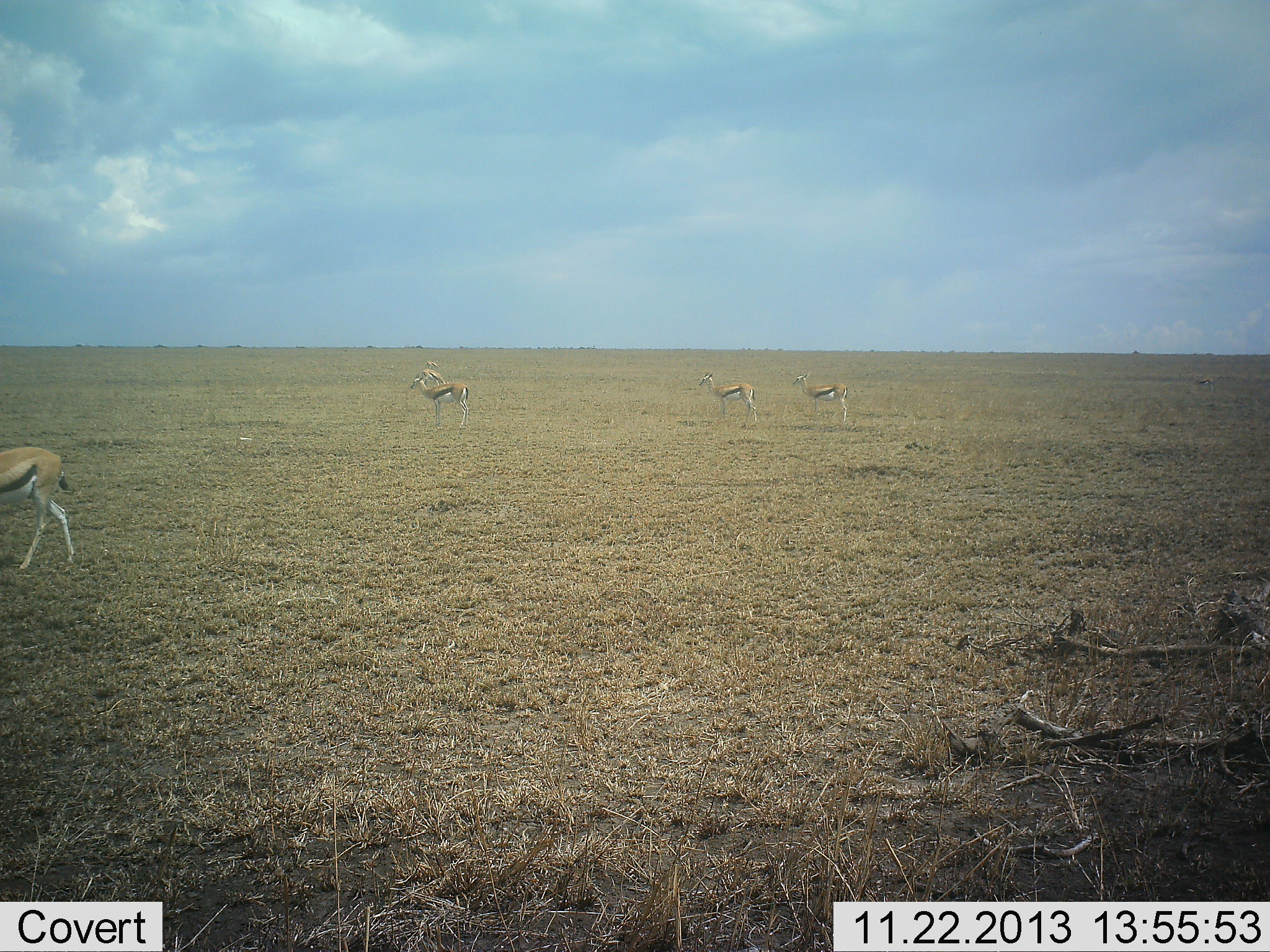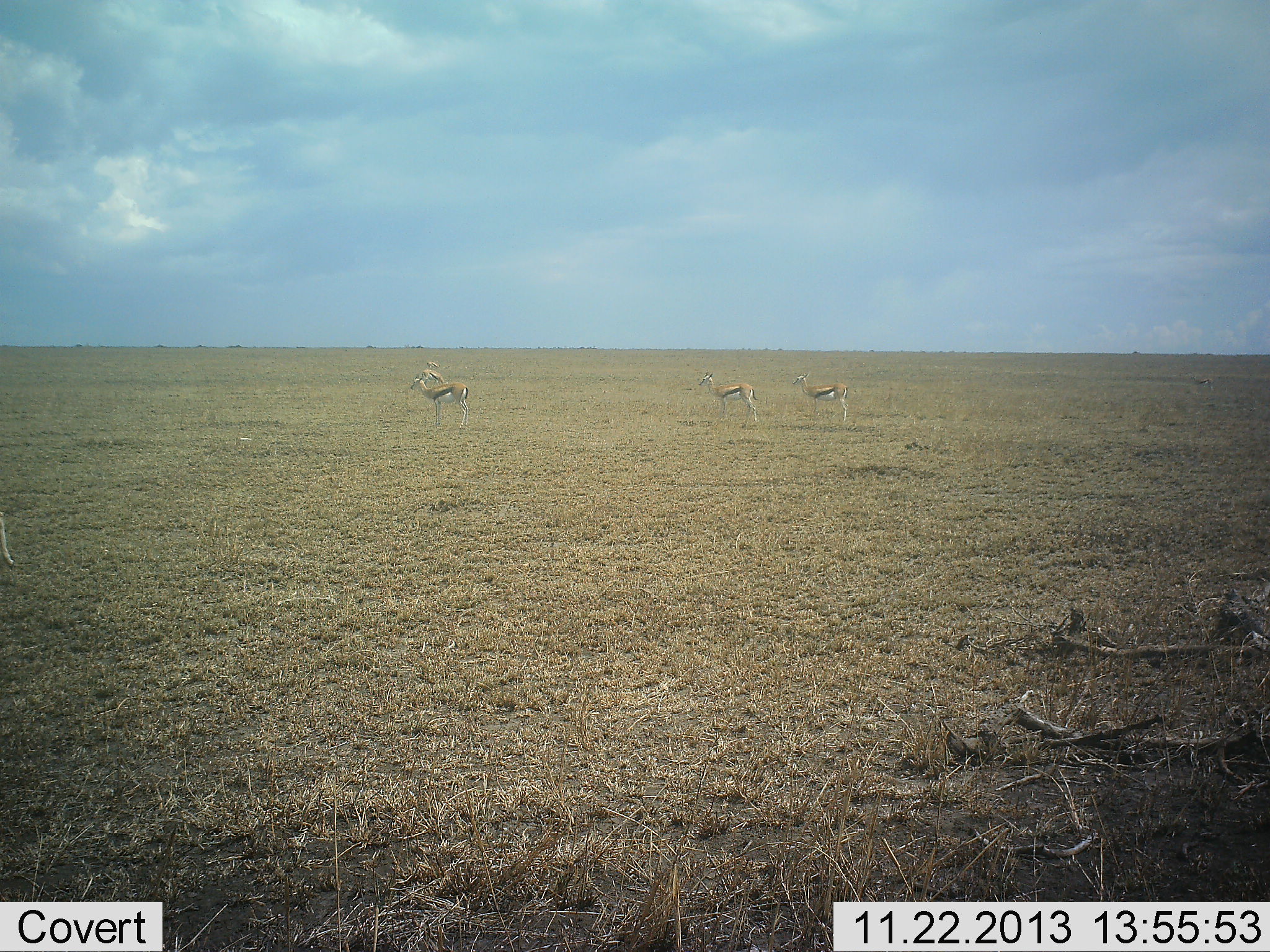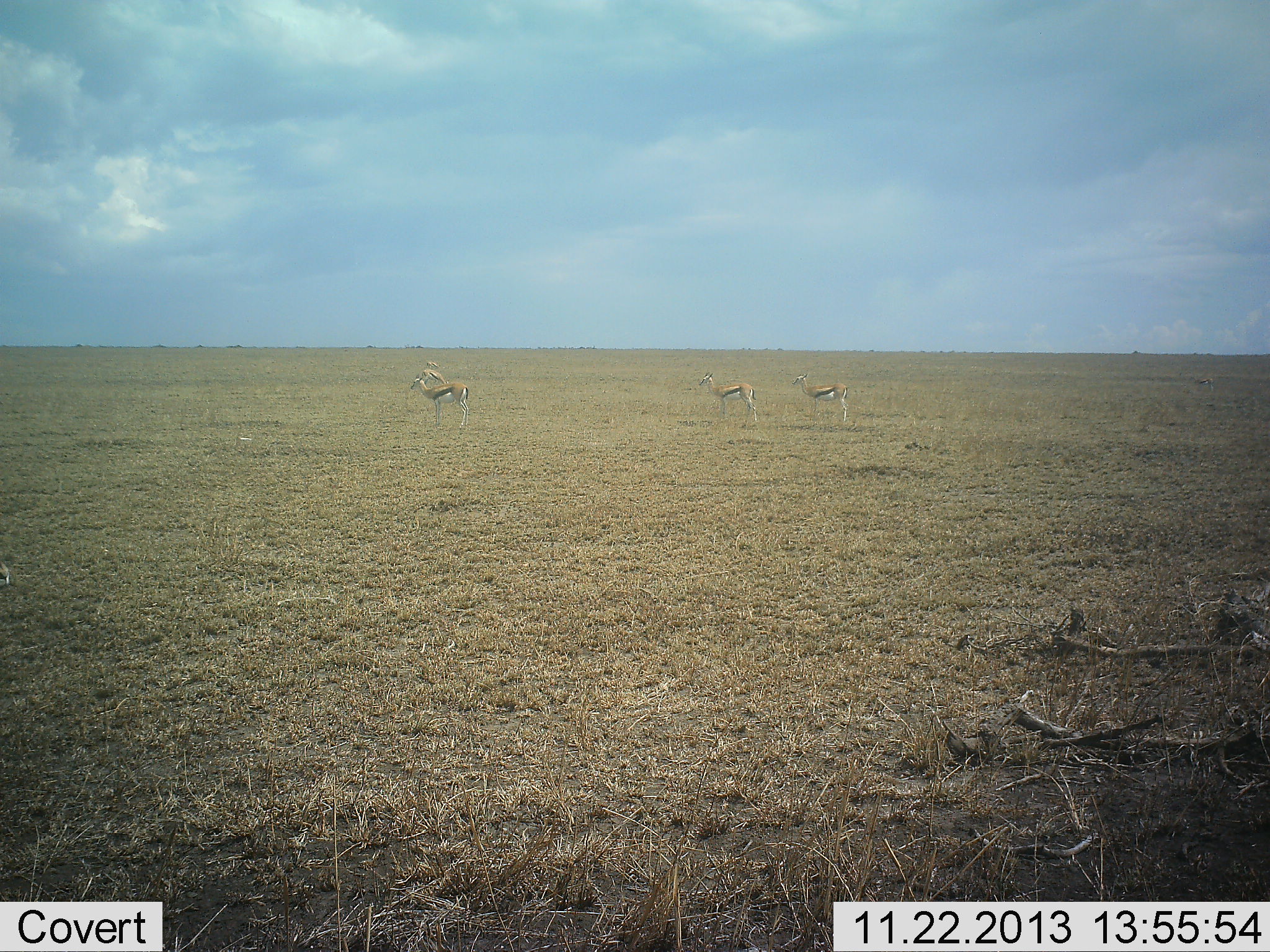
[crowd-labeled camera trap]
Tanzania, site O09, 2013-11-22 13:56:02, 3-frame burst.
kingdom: Animalia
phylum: Chordata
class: Mammalia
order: Artiodactyla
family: Bovidae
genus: Eudorcas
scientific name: Eudorcas thomsonii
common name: thomson's gazelle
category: gazellethomsons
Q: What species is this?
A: Gazellethomsons (thomson's gazelle) (Eudorcas thomsonii).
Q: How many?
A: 5.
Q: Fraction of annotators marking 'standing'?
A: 100%.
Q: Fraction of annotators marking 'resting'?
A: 0%.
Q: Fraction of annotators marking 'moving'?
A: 80%.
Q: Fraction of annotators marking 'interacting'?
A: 0%.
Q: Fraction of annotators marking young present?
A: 0%.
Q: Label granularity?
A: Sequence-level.